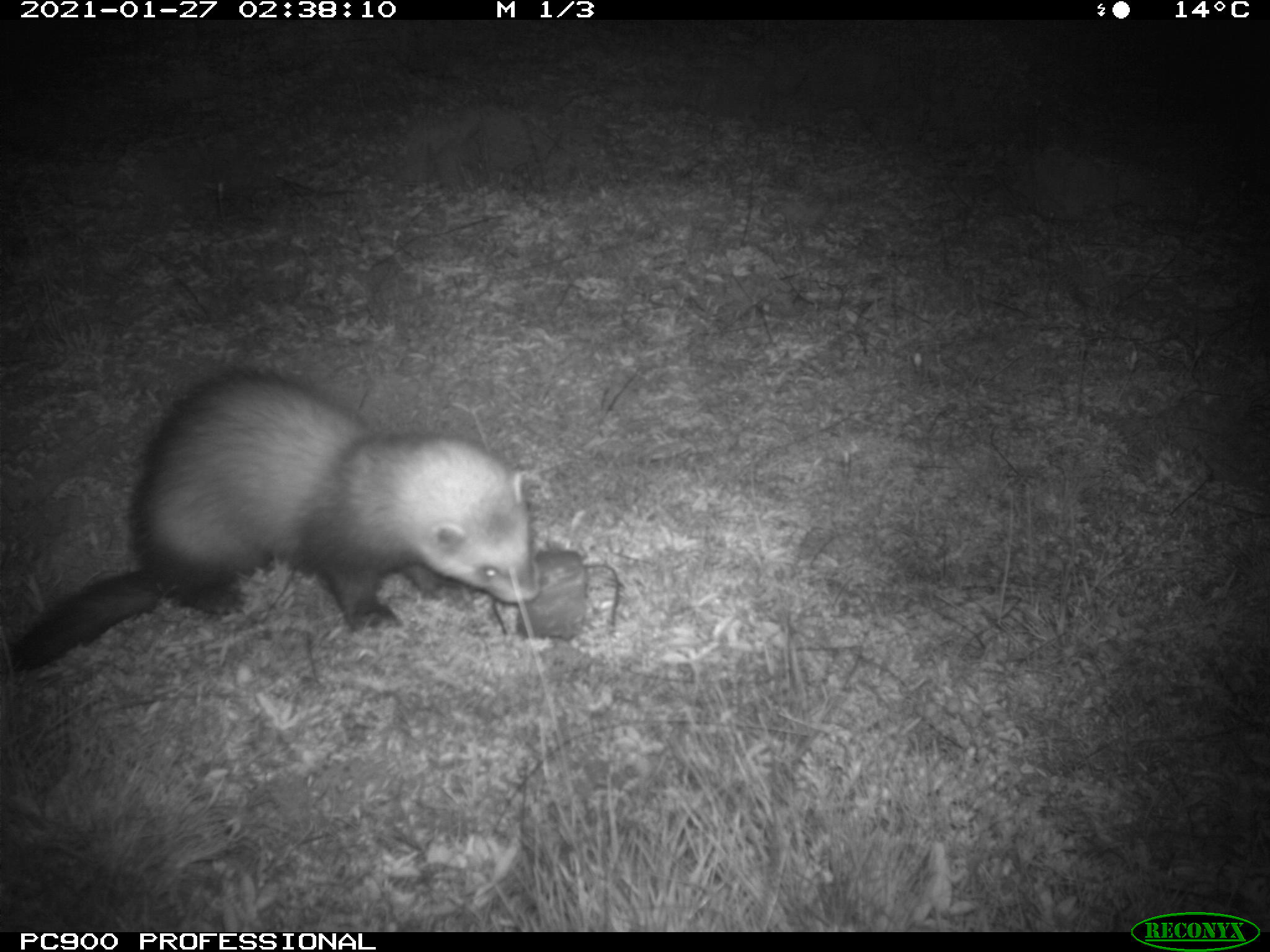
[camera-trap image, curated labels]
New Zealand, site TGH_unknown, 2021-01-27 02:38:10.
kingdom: Animalia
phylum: Chordata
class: Mammalia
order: Carnivora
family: Mustelidae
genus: Mustela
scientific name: Mustela furo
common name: ferret